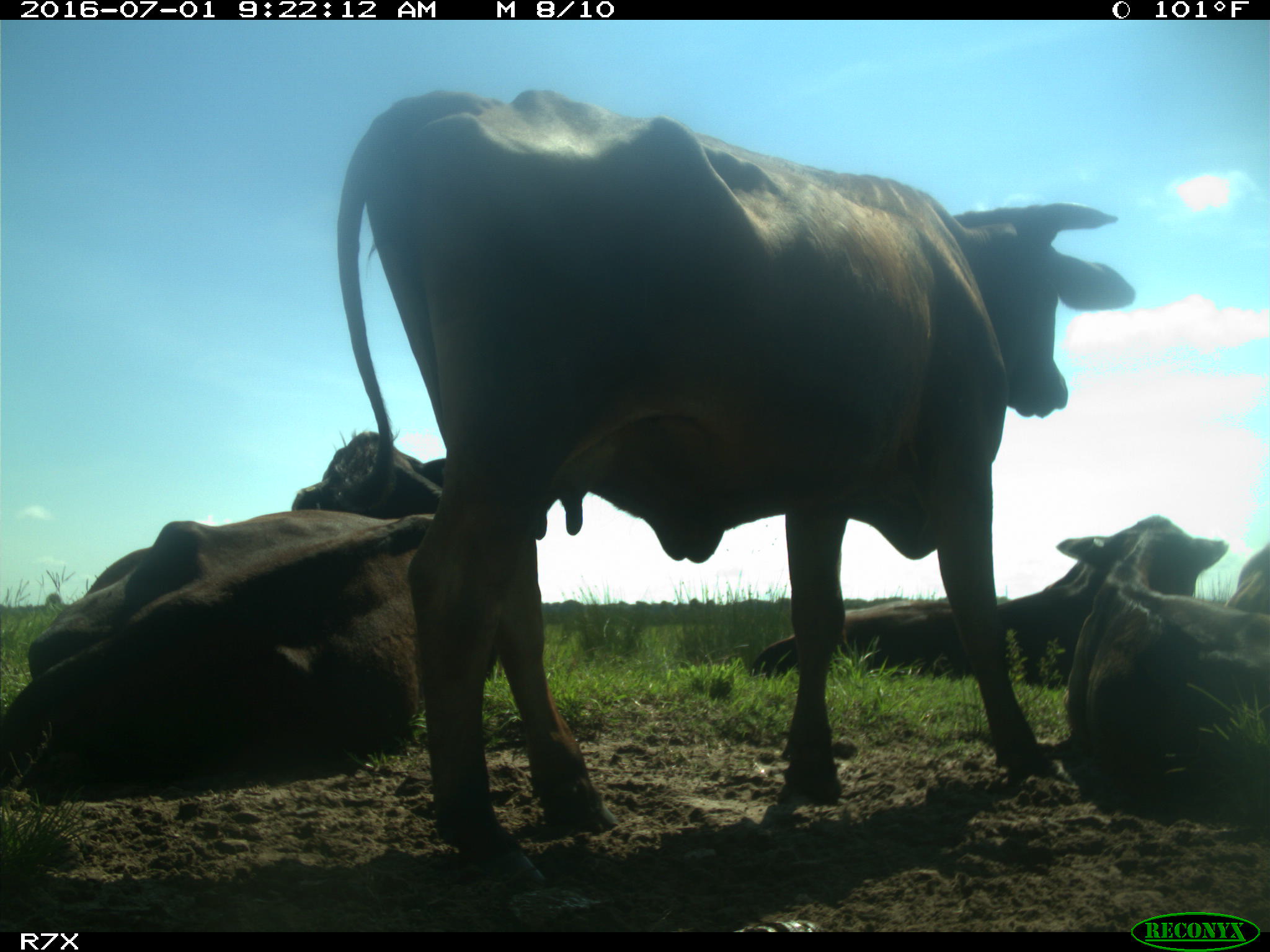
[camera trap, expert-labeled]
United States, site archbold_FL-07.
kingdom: Animalia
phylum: Chordata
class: Mammalia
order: Artiodactyla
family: Bovidae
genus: Bos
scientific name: Bos taurus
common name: domestic cow